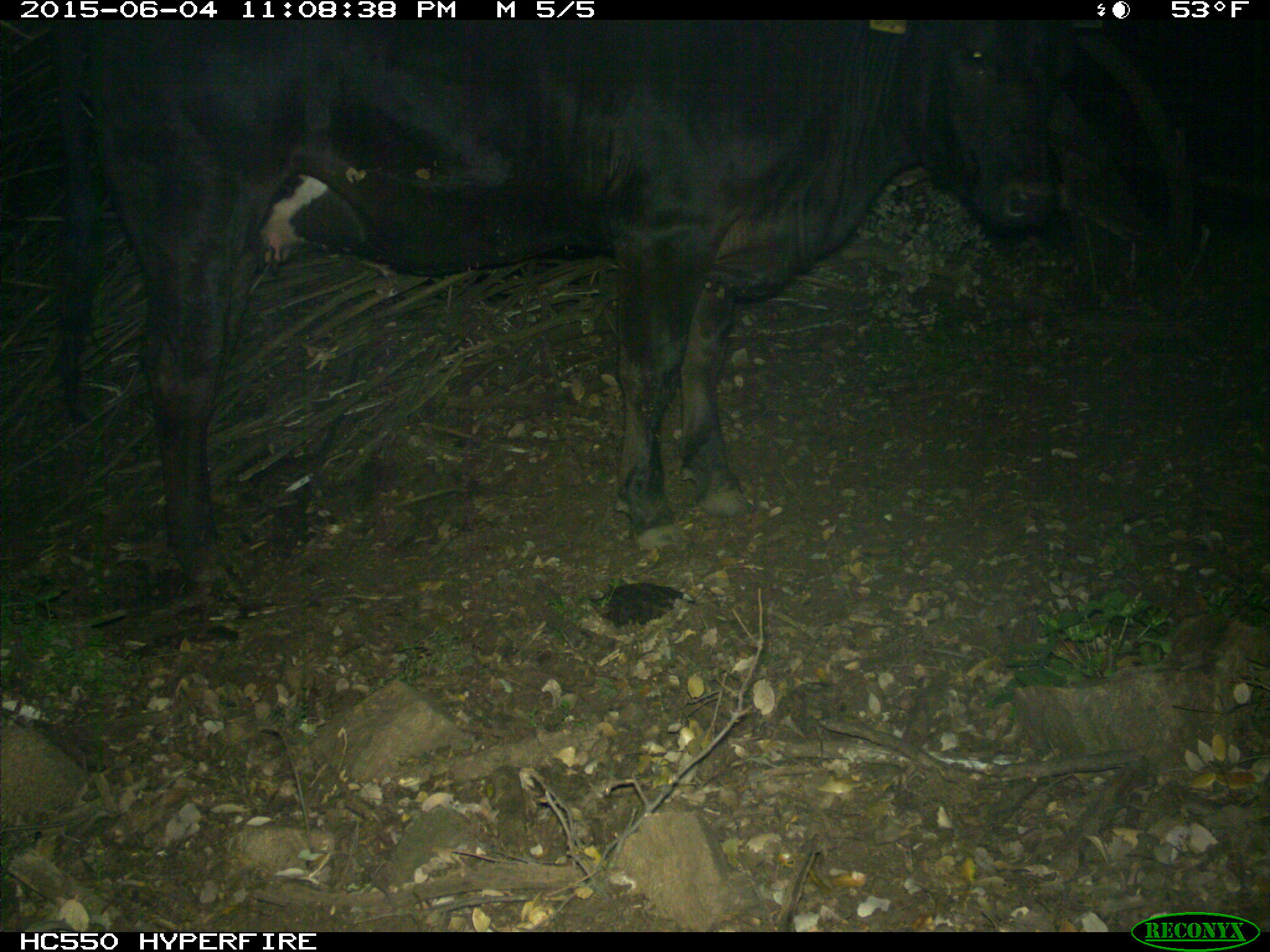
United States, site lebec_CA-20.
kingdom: Animalia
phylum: Chordata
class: Mammalia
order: Artiodactyla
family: Bovidae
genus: Bos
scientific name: Bos taurus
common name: domestic cow